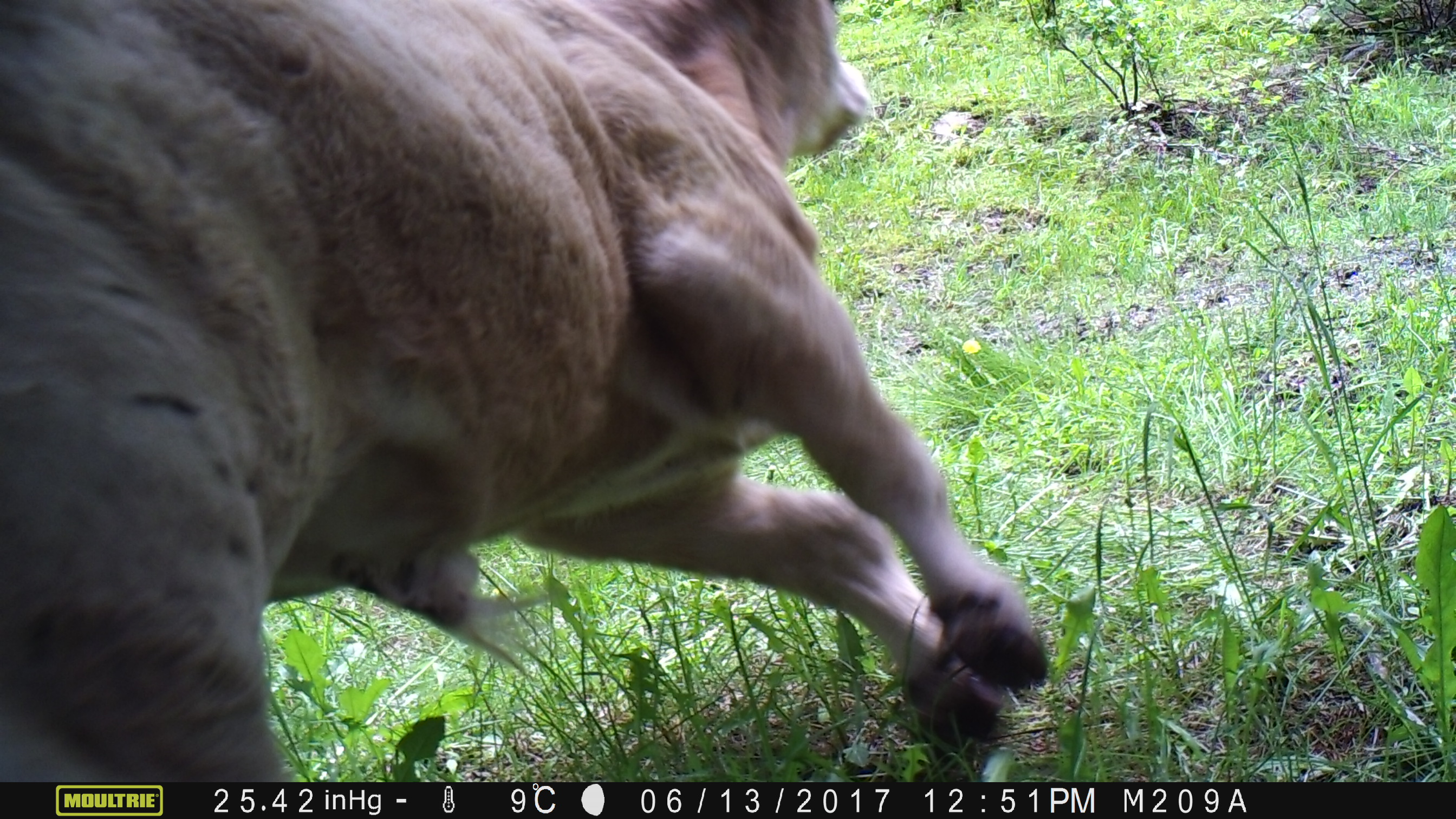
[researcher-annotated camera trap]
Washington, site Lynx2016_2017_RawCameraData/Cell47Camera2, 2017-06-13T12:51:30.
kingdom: Animalia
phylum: Chordata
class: Mammalia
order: Artiodactyla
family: Bovidae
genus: Bos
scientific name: Bos taurus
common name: domestic cattle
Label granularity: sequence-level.